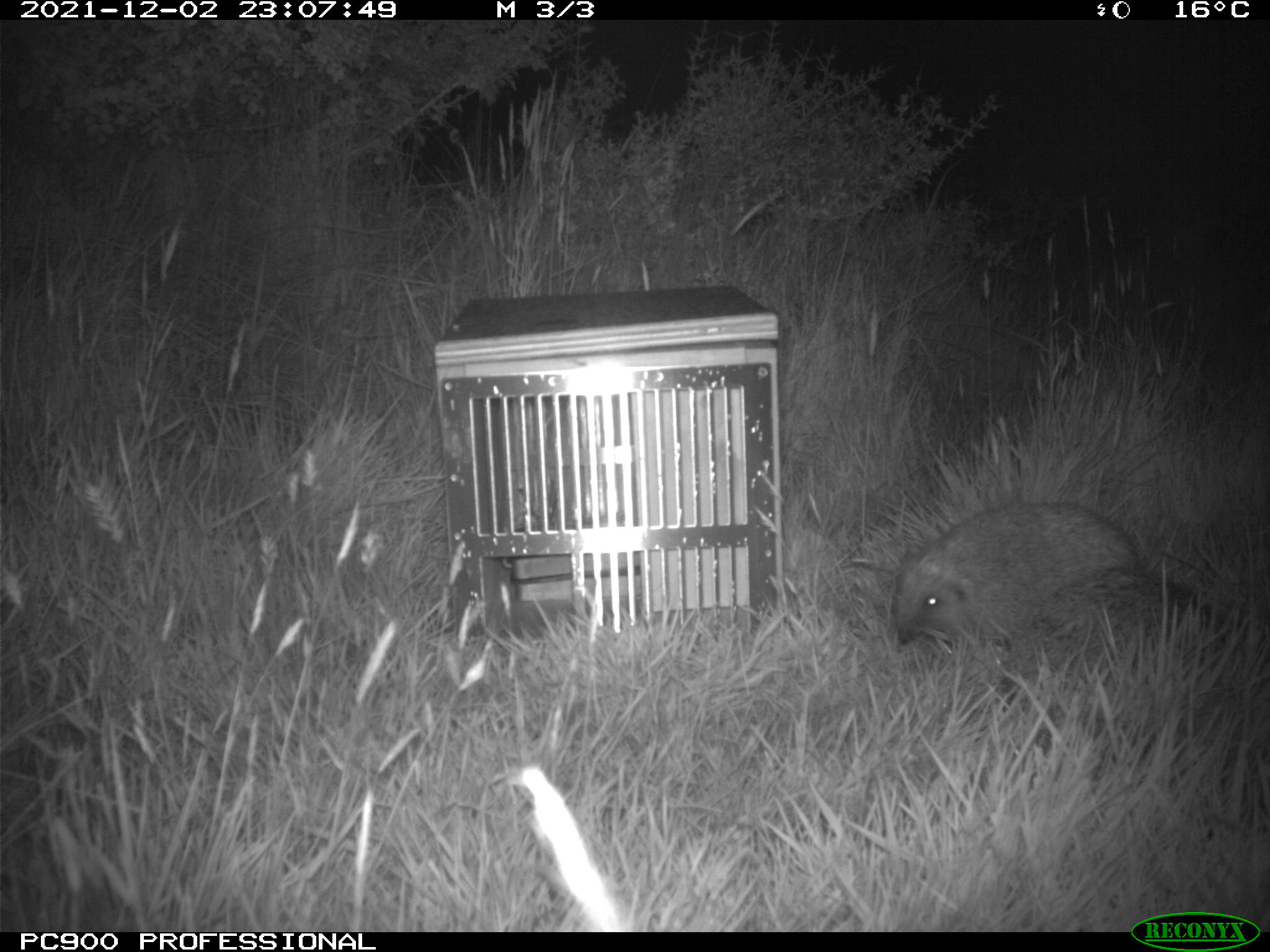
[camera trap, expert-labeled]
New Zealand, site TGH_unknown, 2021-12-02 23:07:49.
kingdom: Animalia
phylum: Chordata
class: Mammalia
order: Eulipotyphla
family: Erinaceidae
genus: Erinaceus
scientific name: Erinaceus europaeus europaeus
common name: european hedgehog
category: hedgehog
Hedgehog (european hedgehog) (Erinaceus europaeus europaeus).